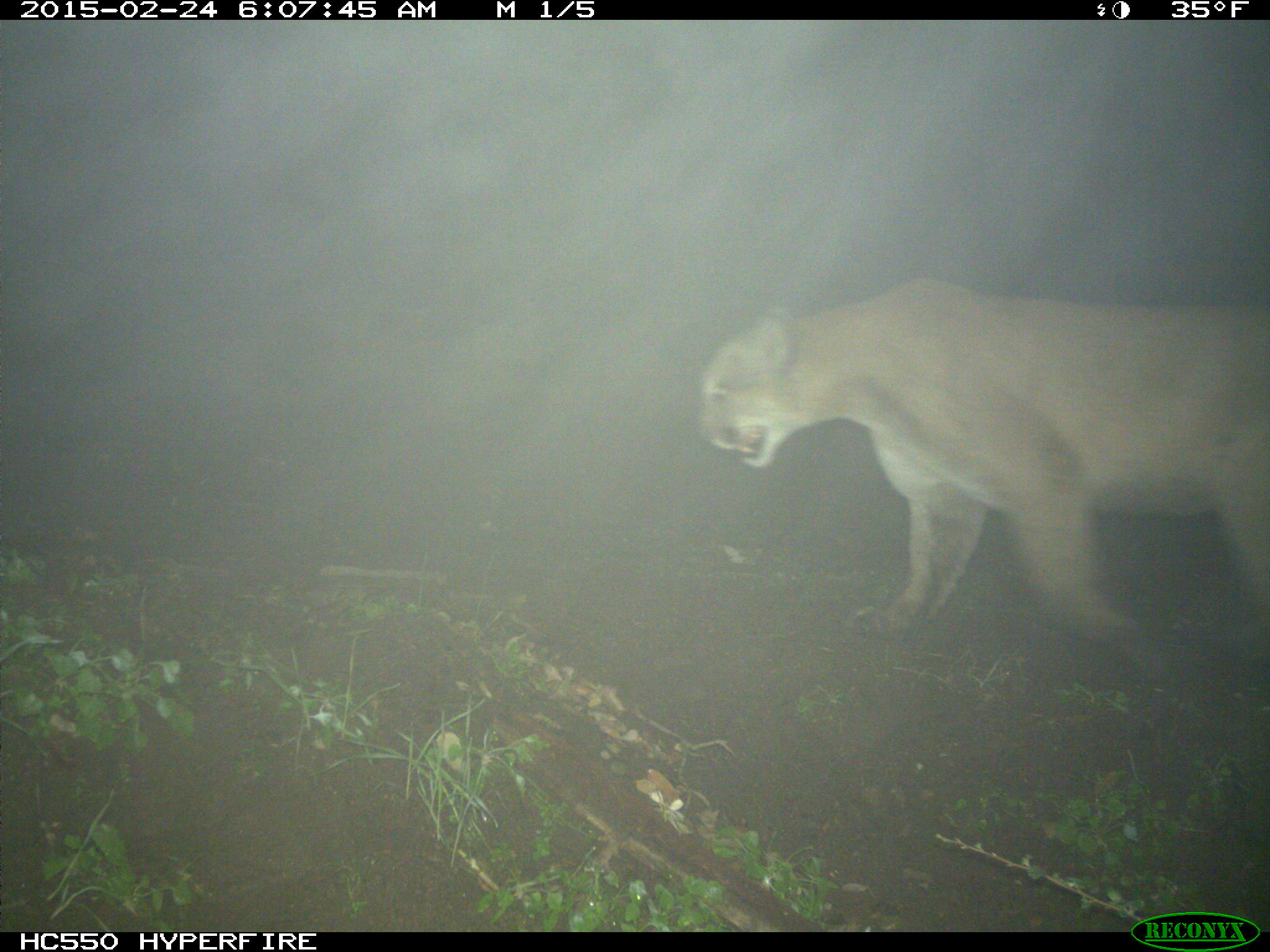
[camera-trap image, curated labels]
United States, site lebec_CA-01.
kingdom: Animalia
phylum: Chordata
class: Mammalia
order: Carnivora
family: Felidae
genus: Puma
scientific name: Puma concolor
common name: mountain lion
Puma concolor (mountain lion).